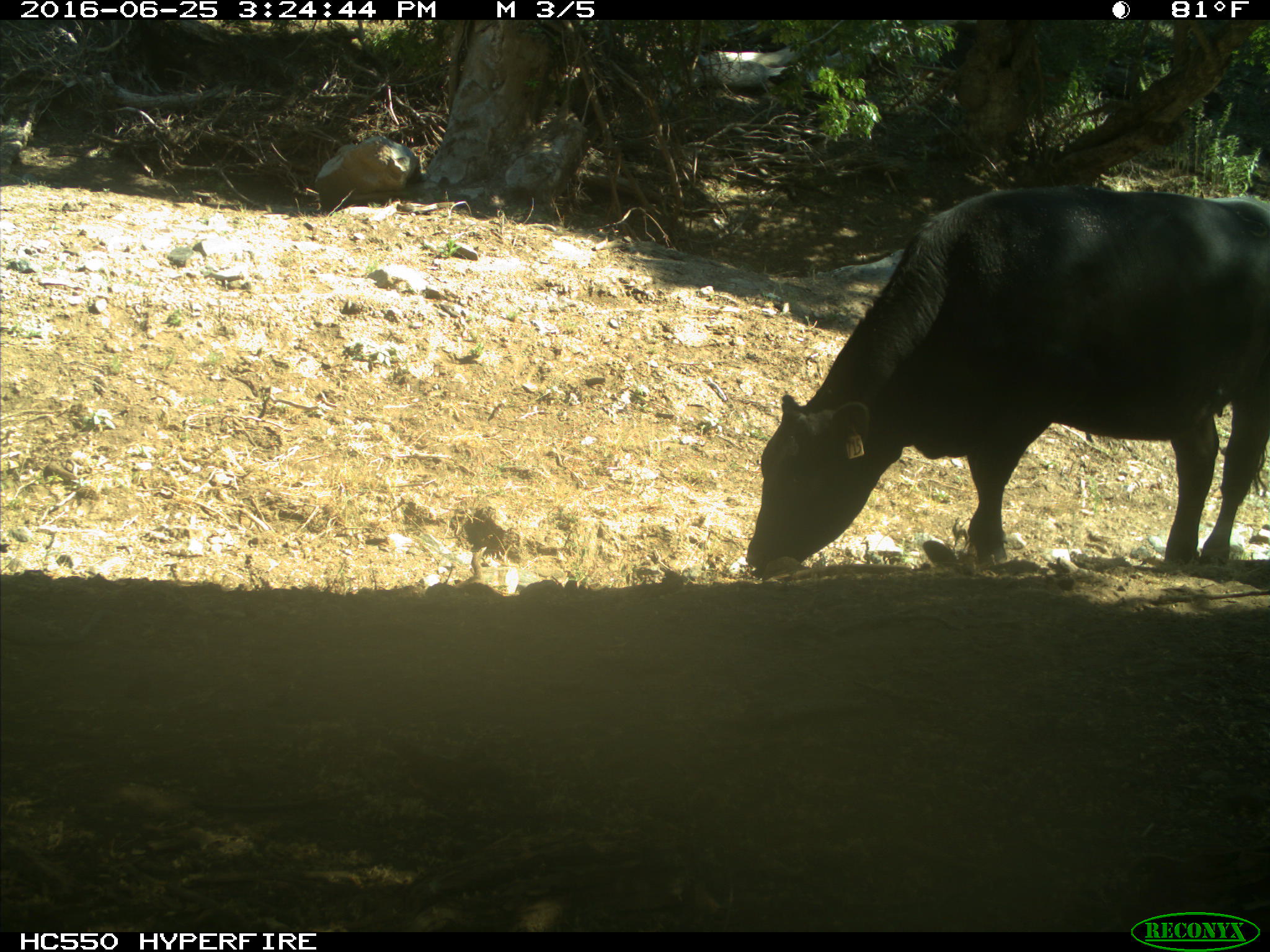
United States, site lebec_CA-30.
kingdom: Animalia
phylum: Chordata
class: Mammalia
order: Artiodactyla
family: Bovidae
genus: Bos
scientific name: Bos taurus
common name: domestic cow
Bos taurus (domestic cow).